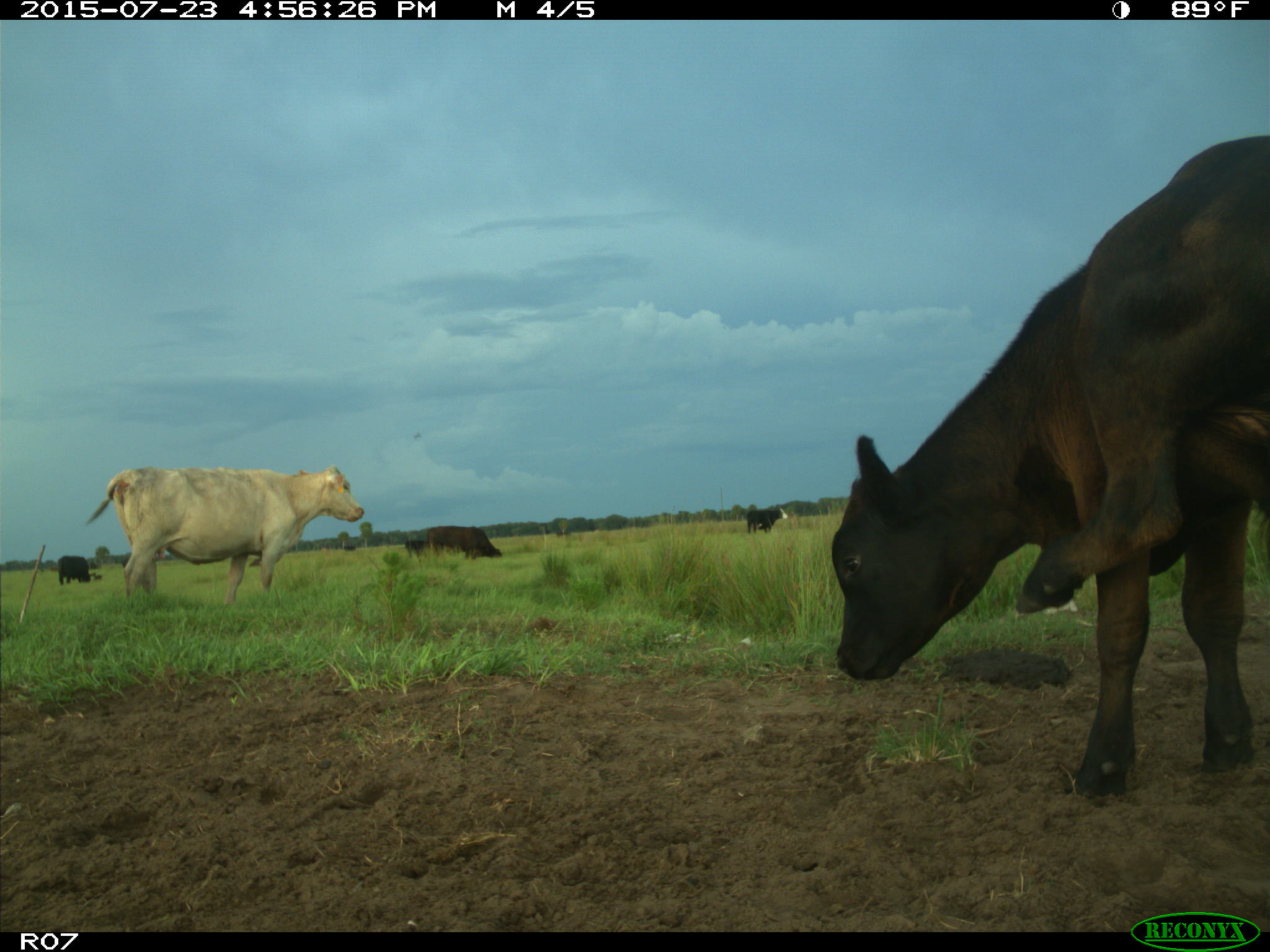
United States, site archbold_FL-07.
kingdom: Animalia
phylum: Chordata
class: Mammalia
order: Artiodactyla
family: Bovidae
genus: Bos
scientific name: Bos taurus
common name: domestic cow